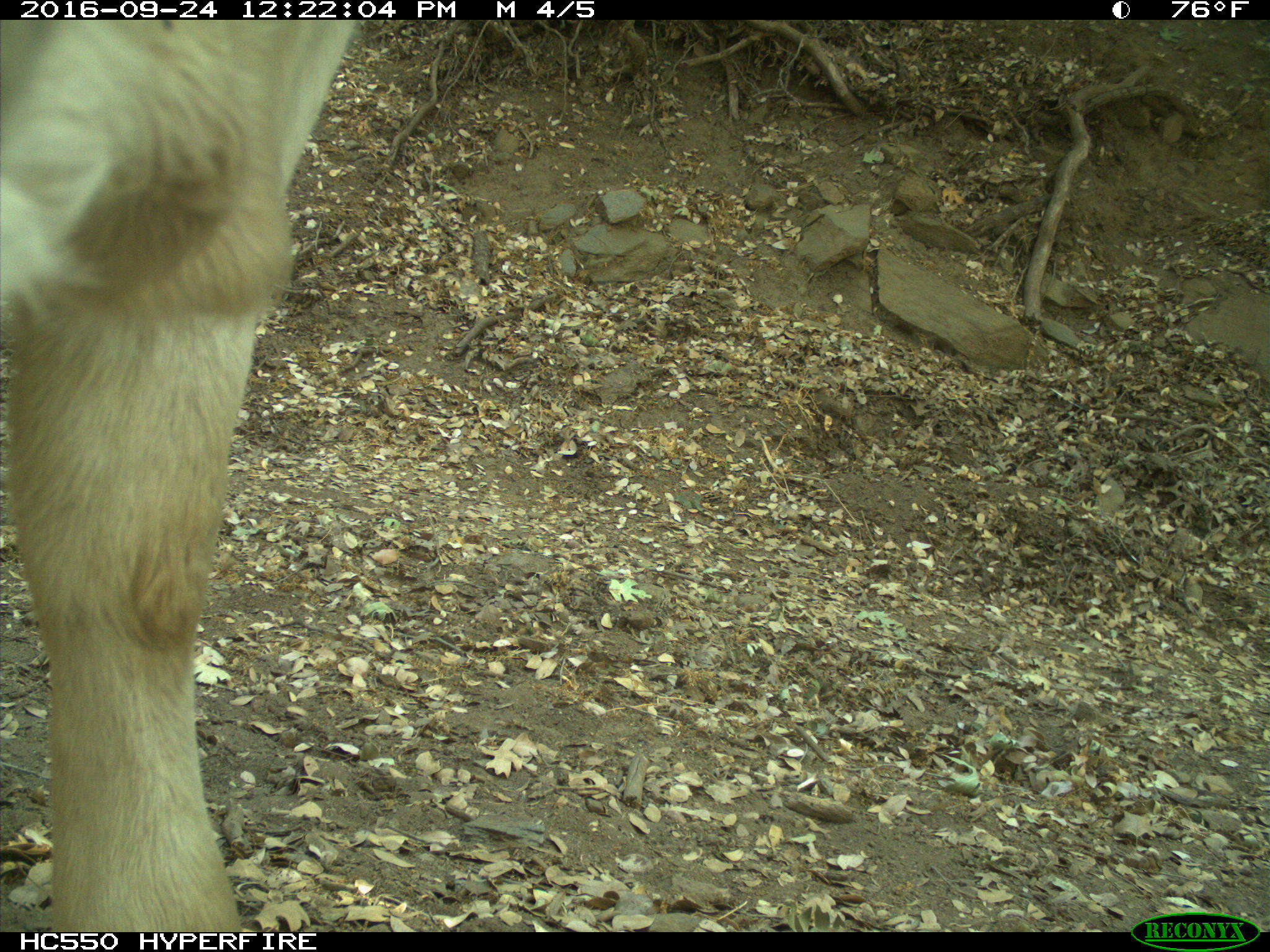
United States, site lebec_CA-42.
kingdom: Animalia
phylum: Chordata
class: Mammalia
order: Artiodactyla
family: Bovidae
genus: Bos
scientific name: Bos taurus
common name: domestic cow